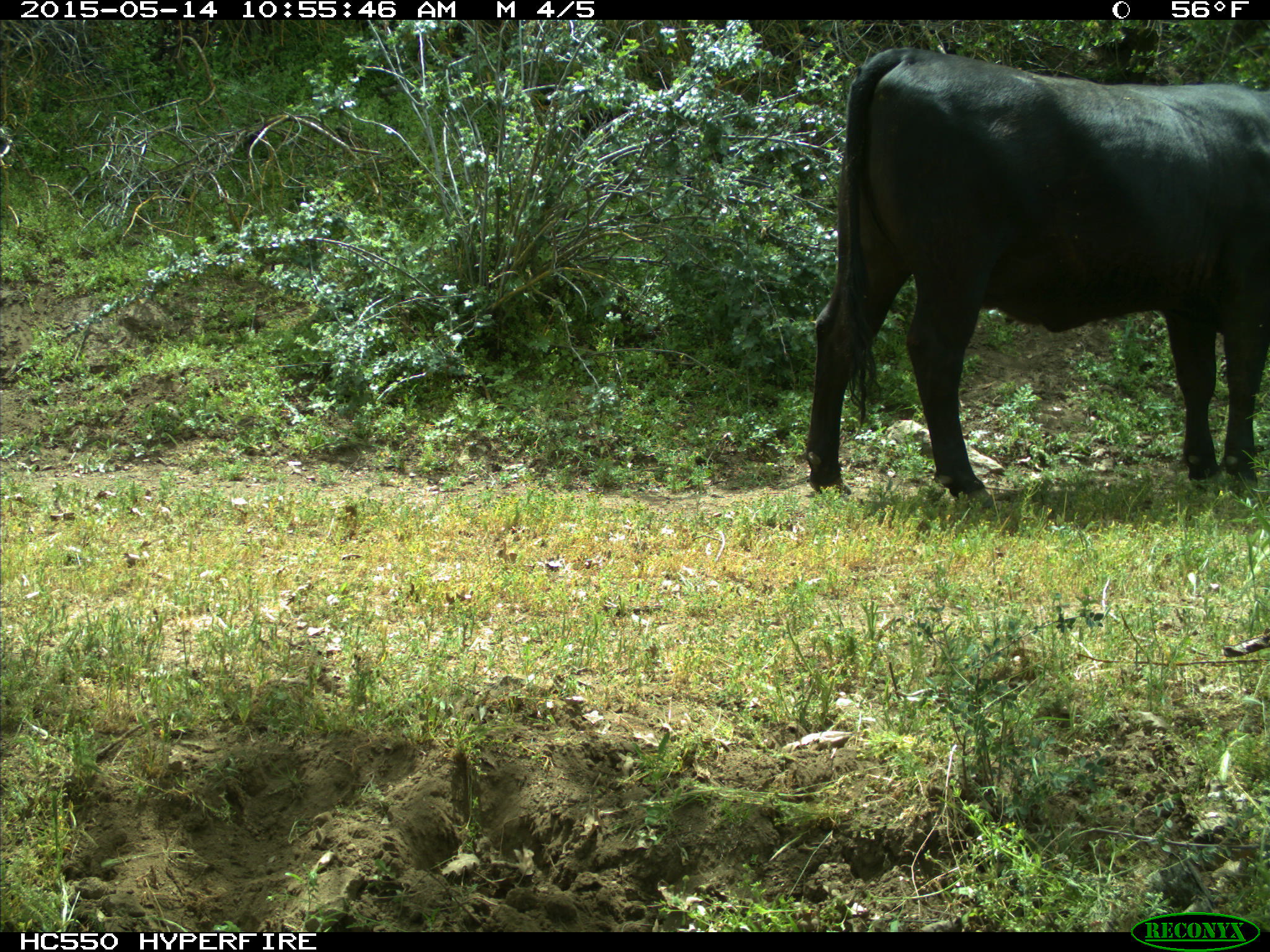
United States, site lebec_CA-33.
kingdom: Animalia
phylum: Chordata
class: Mammalia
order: Artiodactyla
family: Bovidae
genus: Bos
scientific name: Bos taurus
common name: domestic cow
Bos taurus (domestic cow).